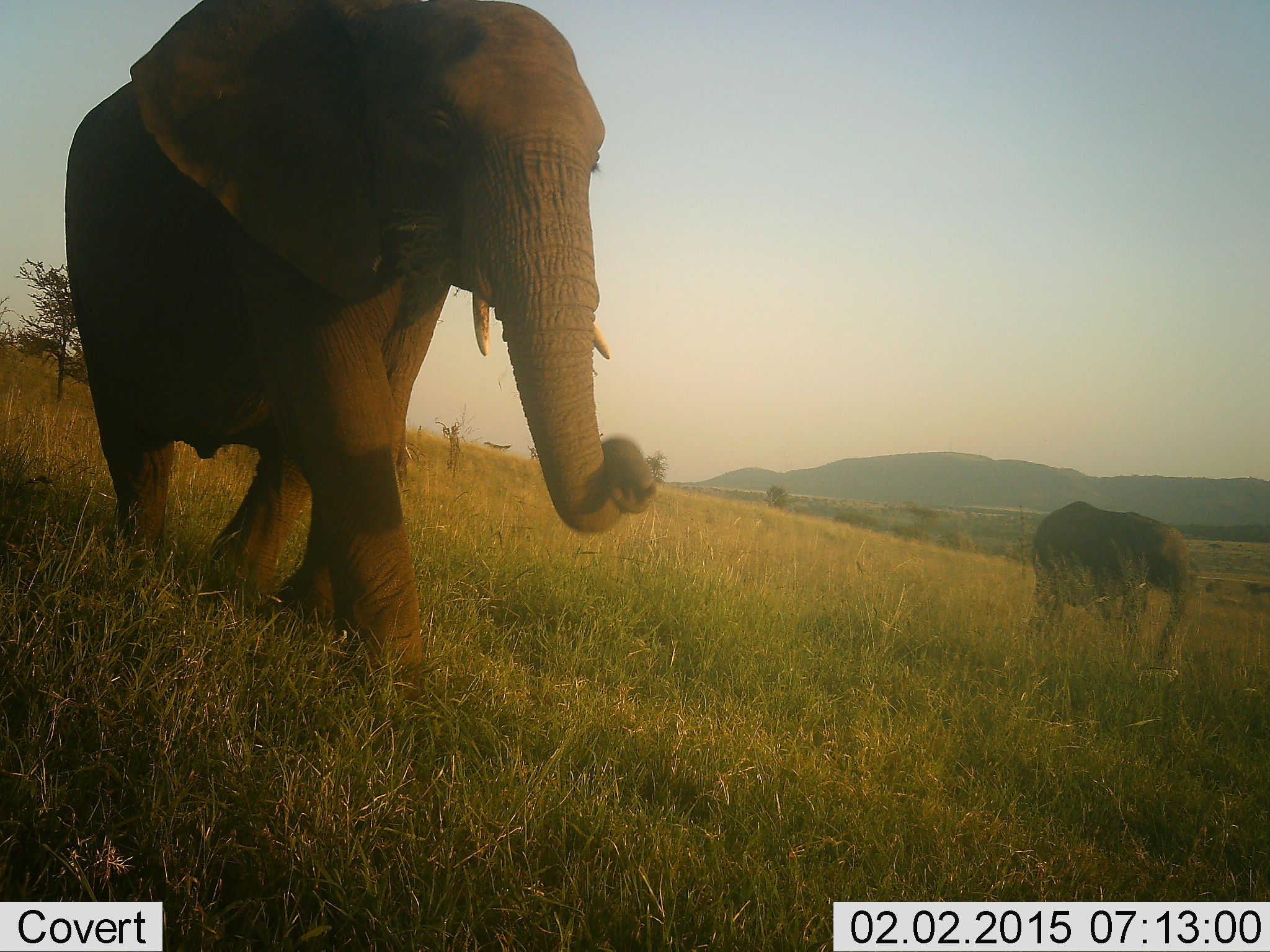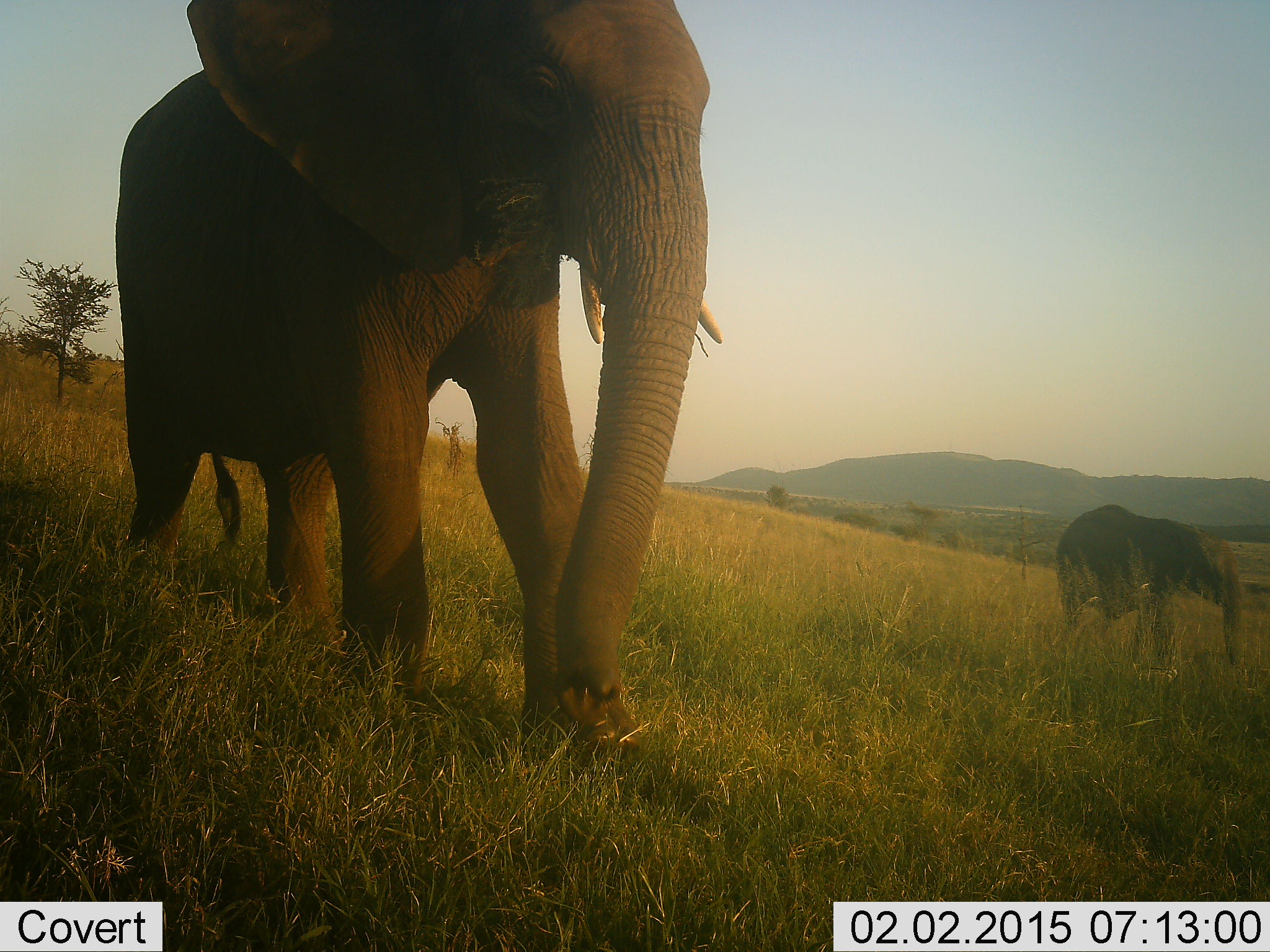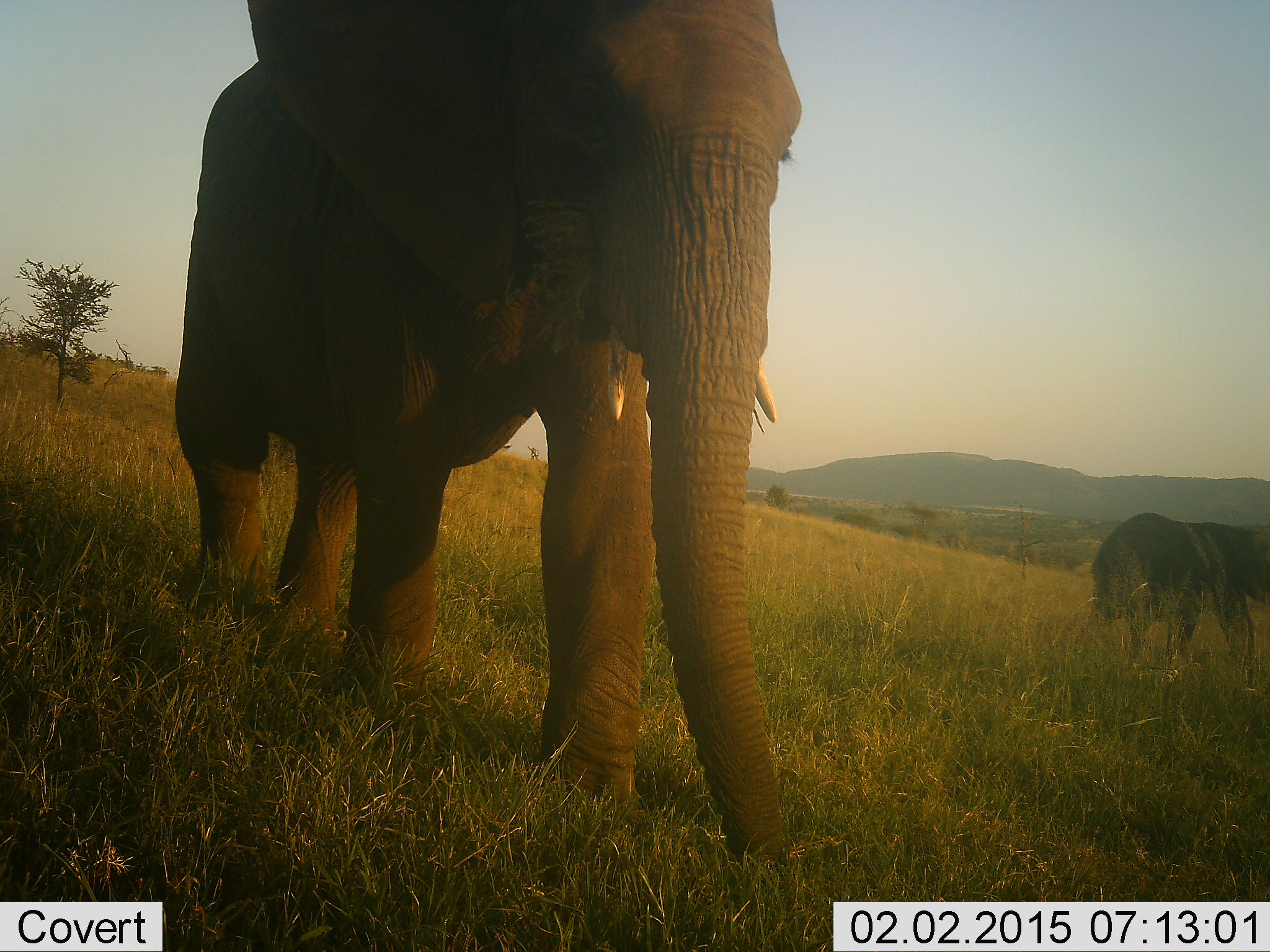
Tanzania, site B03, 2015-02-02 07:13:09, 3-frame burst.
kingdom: Animalia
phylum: Chordata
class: Mammalia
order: Proboscidea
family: Elephantidae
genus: Loxodonta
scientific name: Loxodonta africana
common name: african bush elephant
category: elephant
Elephant (african bush elephant) (Loxodonta africana), count 2. Behavior (volunteer vote fractions): standing 10%, resting 0%, moving 100%, interacting 0%. Young present (vote fraction): 20%. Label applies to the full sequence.